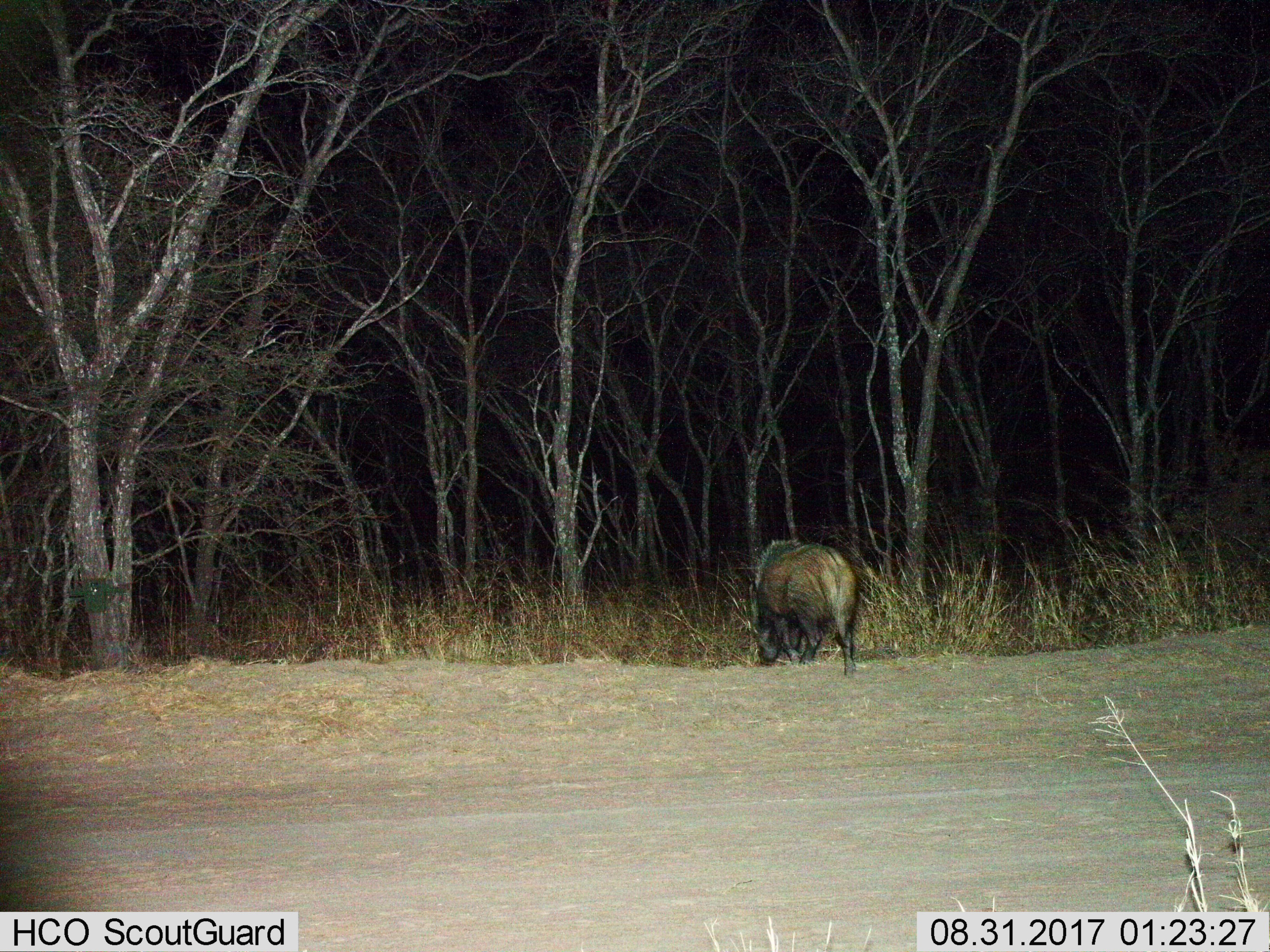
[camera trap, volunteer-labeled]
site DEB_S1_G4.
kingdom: Animalia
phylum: Chordata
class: Mammalia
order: Artiodactyla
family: Suidae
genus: Potamochoerus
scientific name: Potamochoerus larvatus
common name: bushpig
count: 1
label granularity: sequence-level